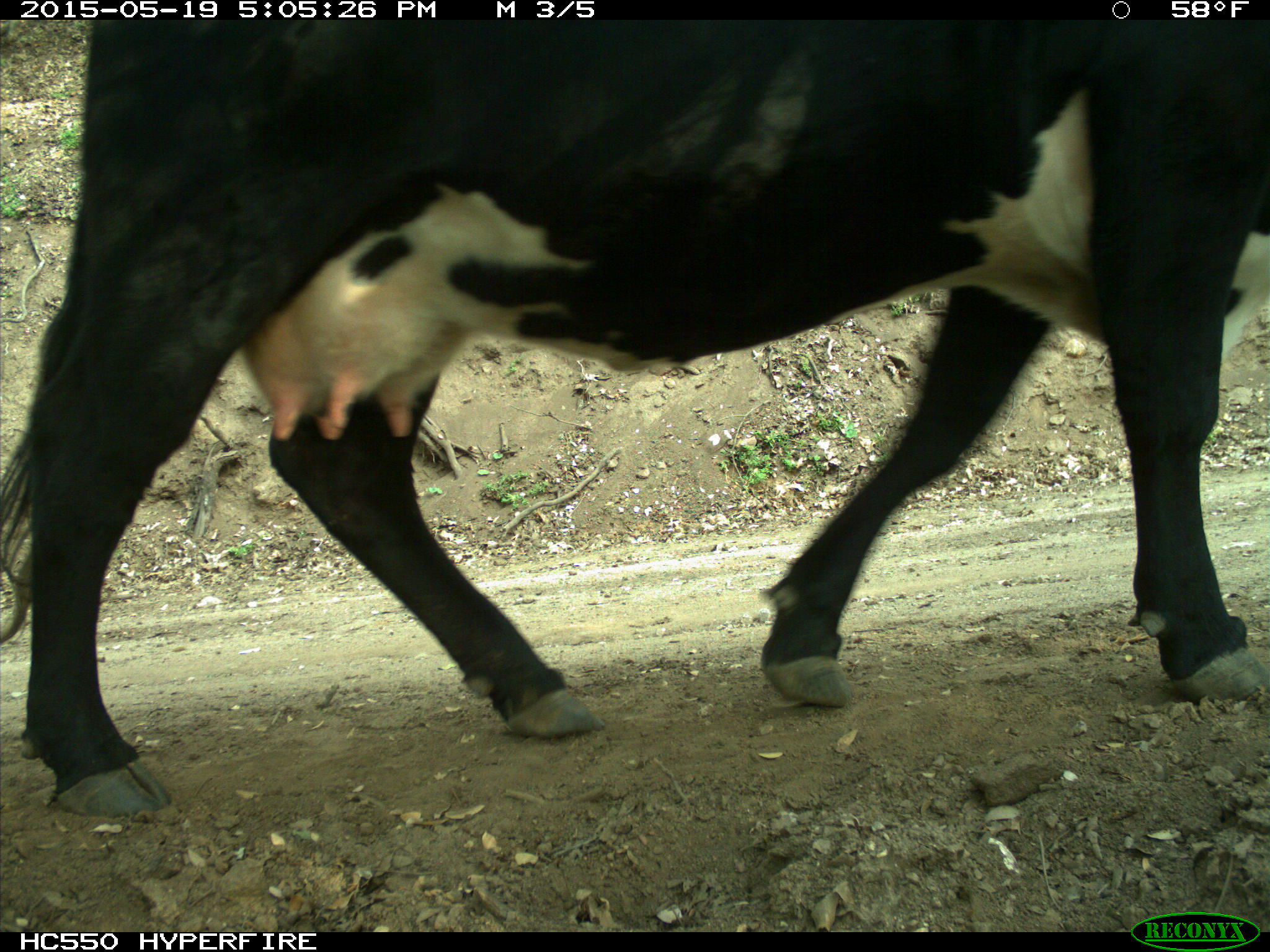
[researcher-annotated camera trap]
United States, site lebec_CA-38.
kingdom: Animalia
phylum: Chordata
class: Mammalia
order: Artiodactyla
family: Bovidae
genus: Bos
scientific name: Bos taurus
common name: domestic cow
Bos taurus (domestic cow).